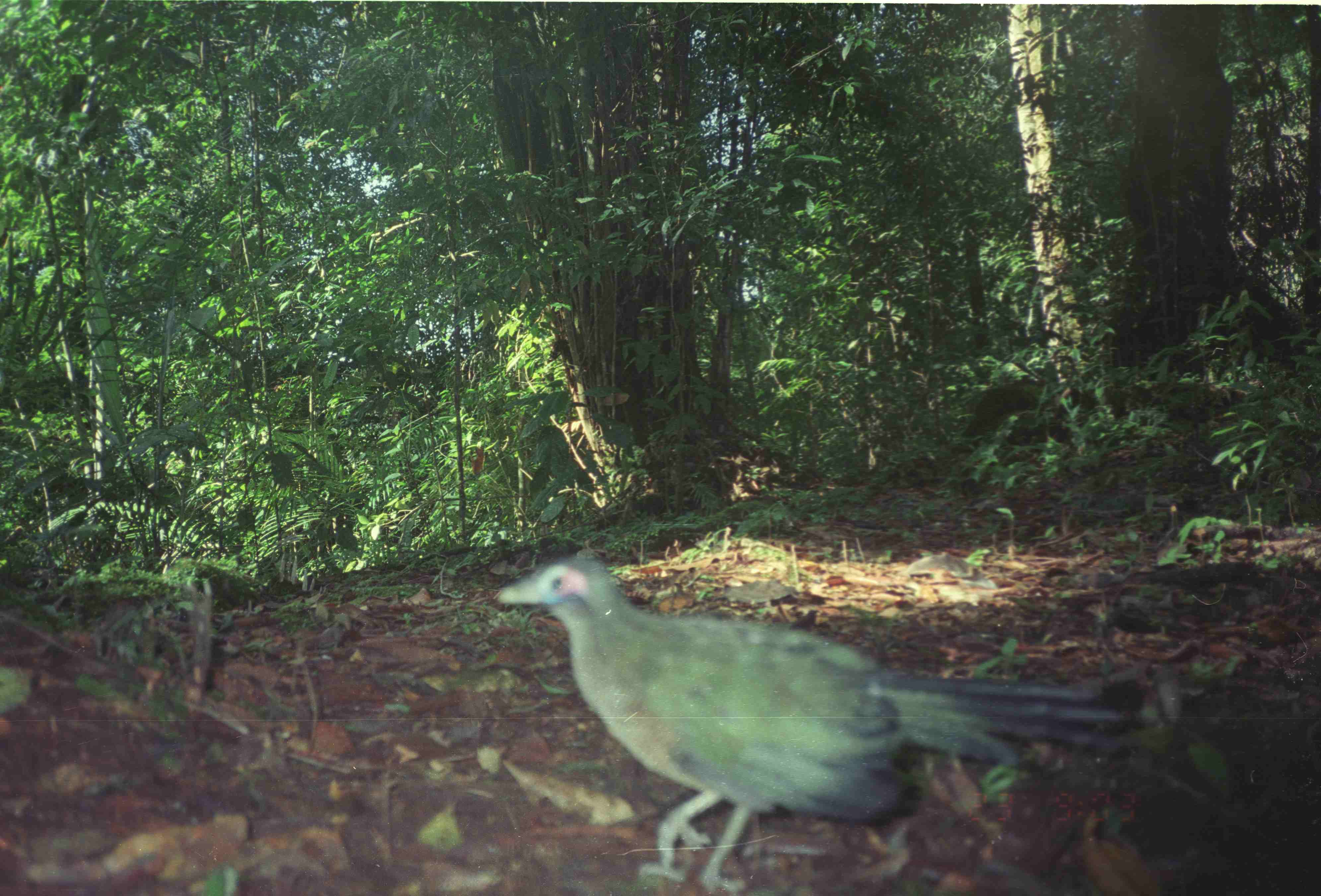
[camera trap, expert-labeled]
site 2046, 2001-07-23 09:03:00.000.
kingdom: Animalia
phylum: Chordata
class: Aves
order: Galliformes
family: Phasianidae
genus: Argusianus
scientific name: Argusianus argus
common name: great argus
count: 1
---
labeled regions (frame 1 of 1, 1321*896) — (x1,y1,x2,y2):
argusianus argus: (493,552,1147,895)